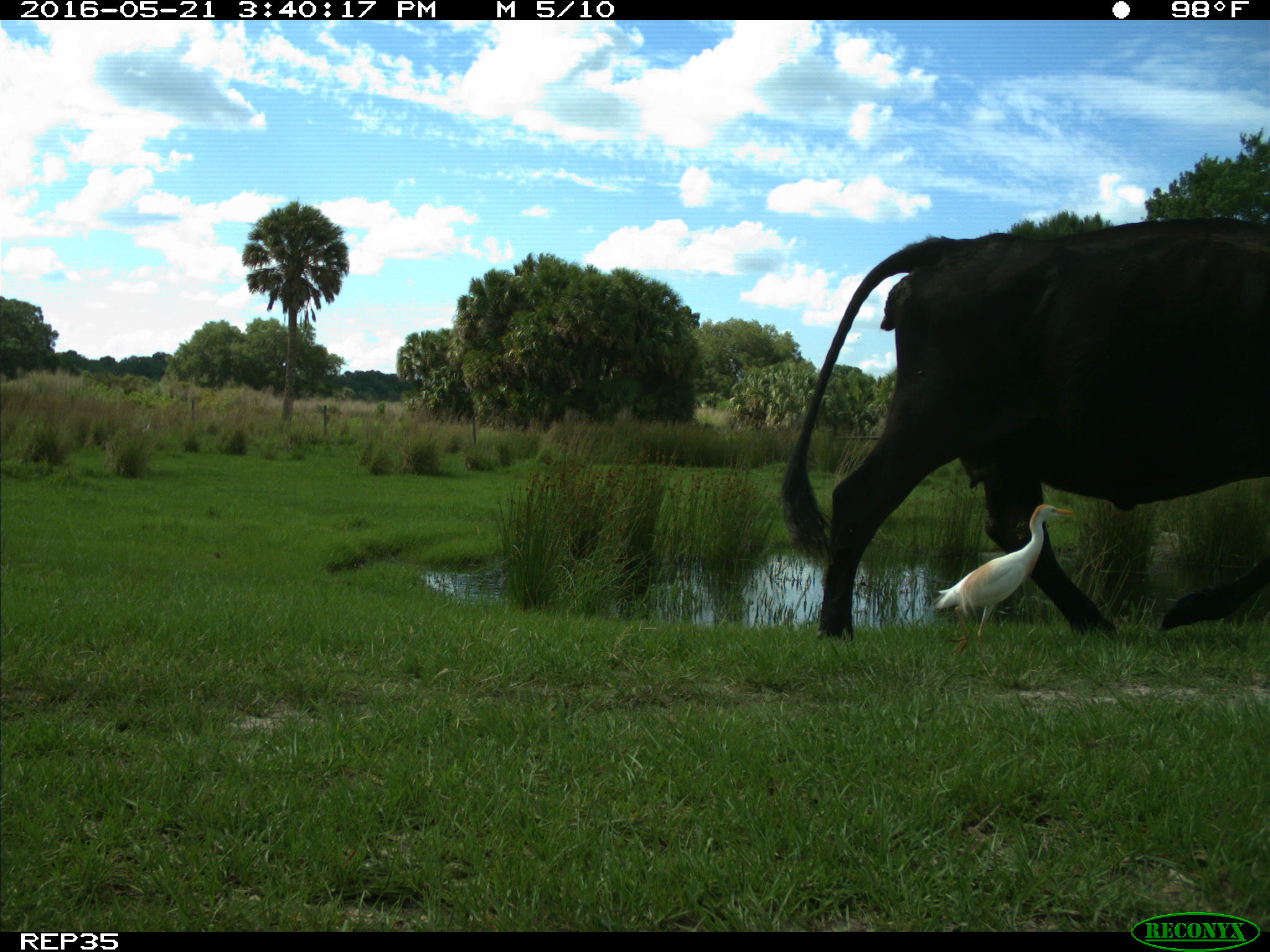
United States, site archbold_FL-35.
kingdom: Animalia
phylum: Chordata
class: Mammalia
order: Artiodactyla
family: Bovidae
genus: Bos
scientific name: Bos taurus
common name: domestic cow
Bos taurus (domestic cow).